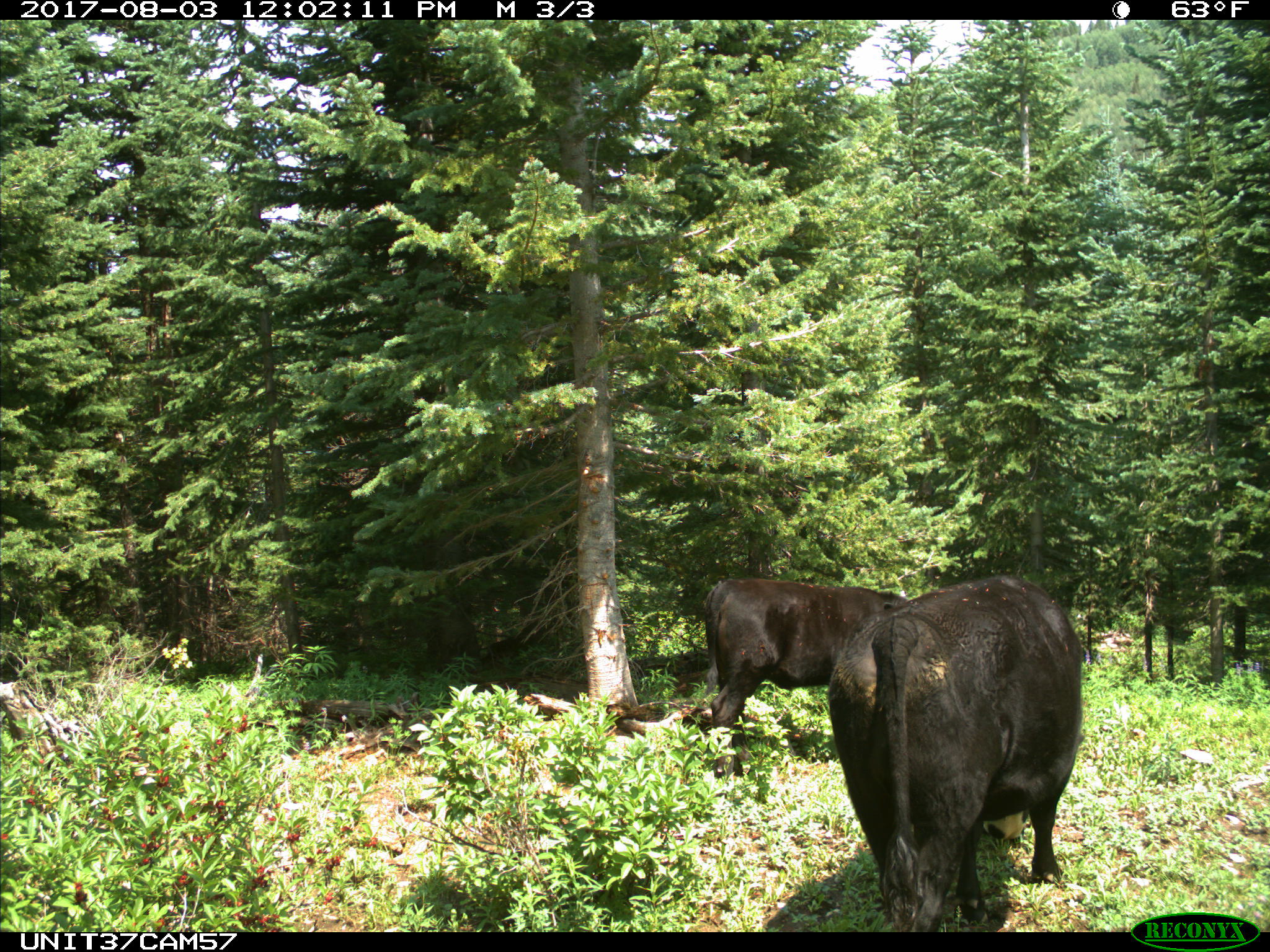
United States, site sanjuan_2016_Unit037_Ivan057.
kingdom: Animalia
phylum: Chordata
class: Mammalia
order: Artiodactyla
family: Bovidae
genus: Bos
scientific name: Bos taurus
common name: domestic cow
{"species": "Bos taurus (domestic cow)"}